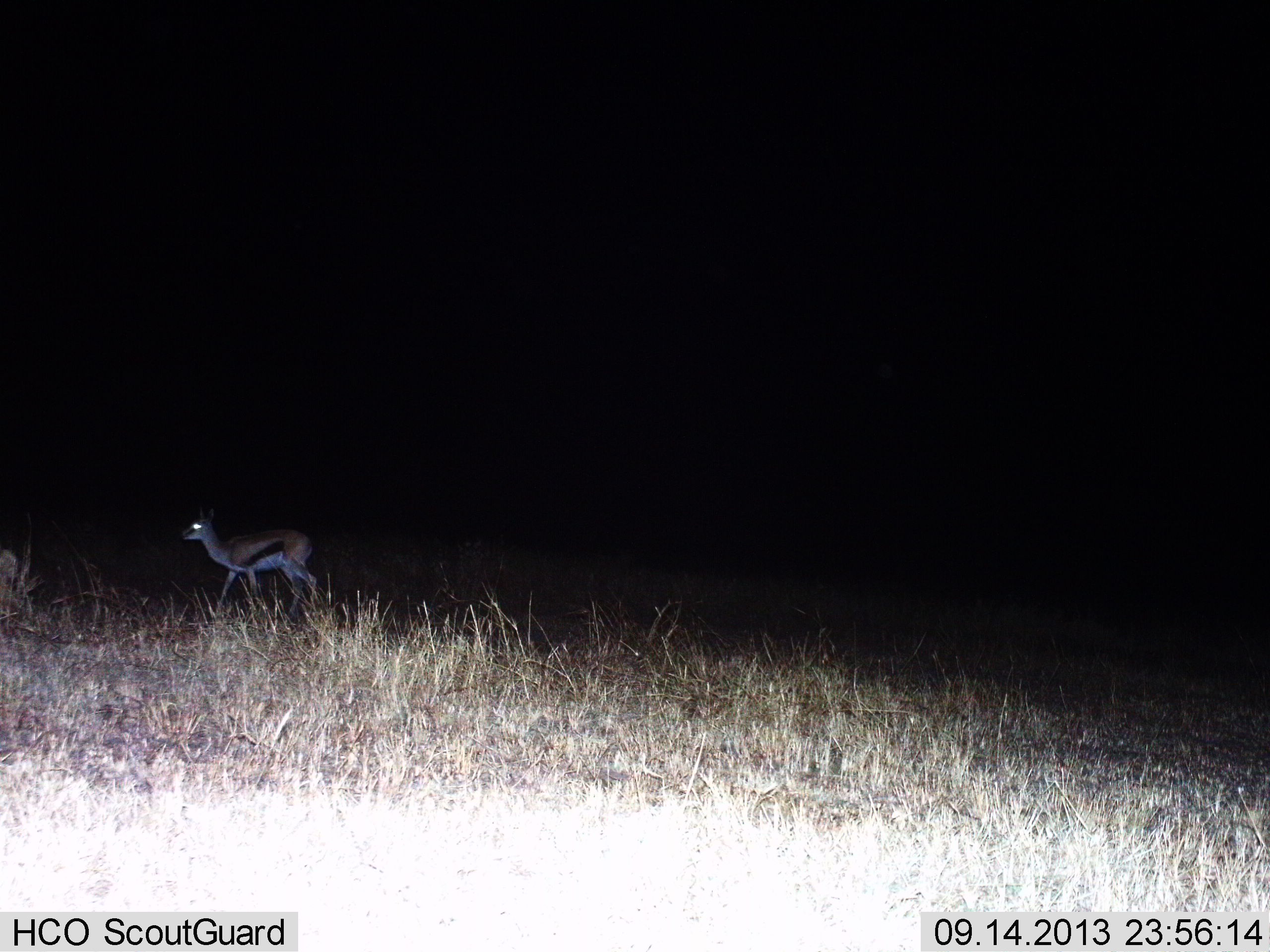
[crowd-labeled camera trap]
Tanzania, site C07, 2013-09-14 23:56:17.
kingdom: Animalia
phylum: Chordata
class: Mammalia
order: Artiodactyla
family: Bovidae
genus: Eudorcas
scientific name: Eudorcas thomsonii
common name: thomson's gazelle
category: gazellethomsons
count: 1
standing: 22%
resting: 0%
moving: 81%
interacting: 0%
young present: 3%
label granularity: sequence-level